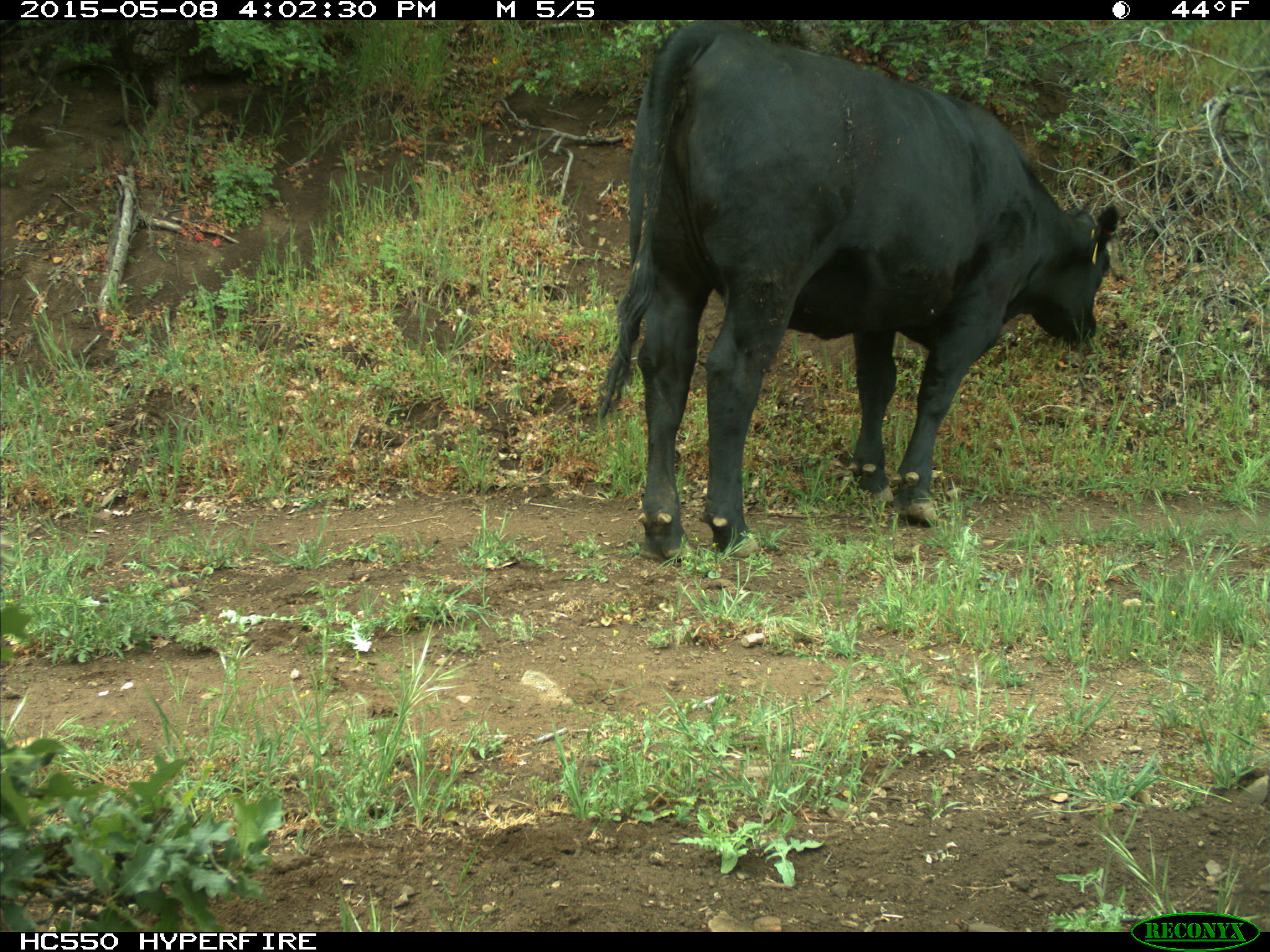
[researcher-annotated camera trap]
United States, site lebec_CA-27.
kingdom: Animalia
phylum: Chordata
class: Mammalia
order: Artiodactyla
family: Bovidae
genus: Bos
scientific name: Bos taurus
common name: domestic cow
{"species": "Bos taurus (domestic cow)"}